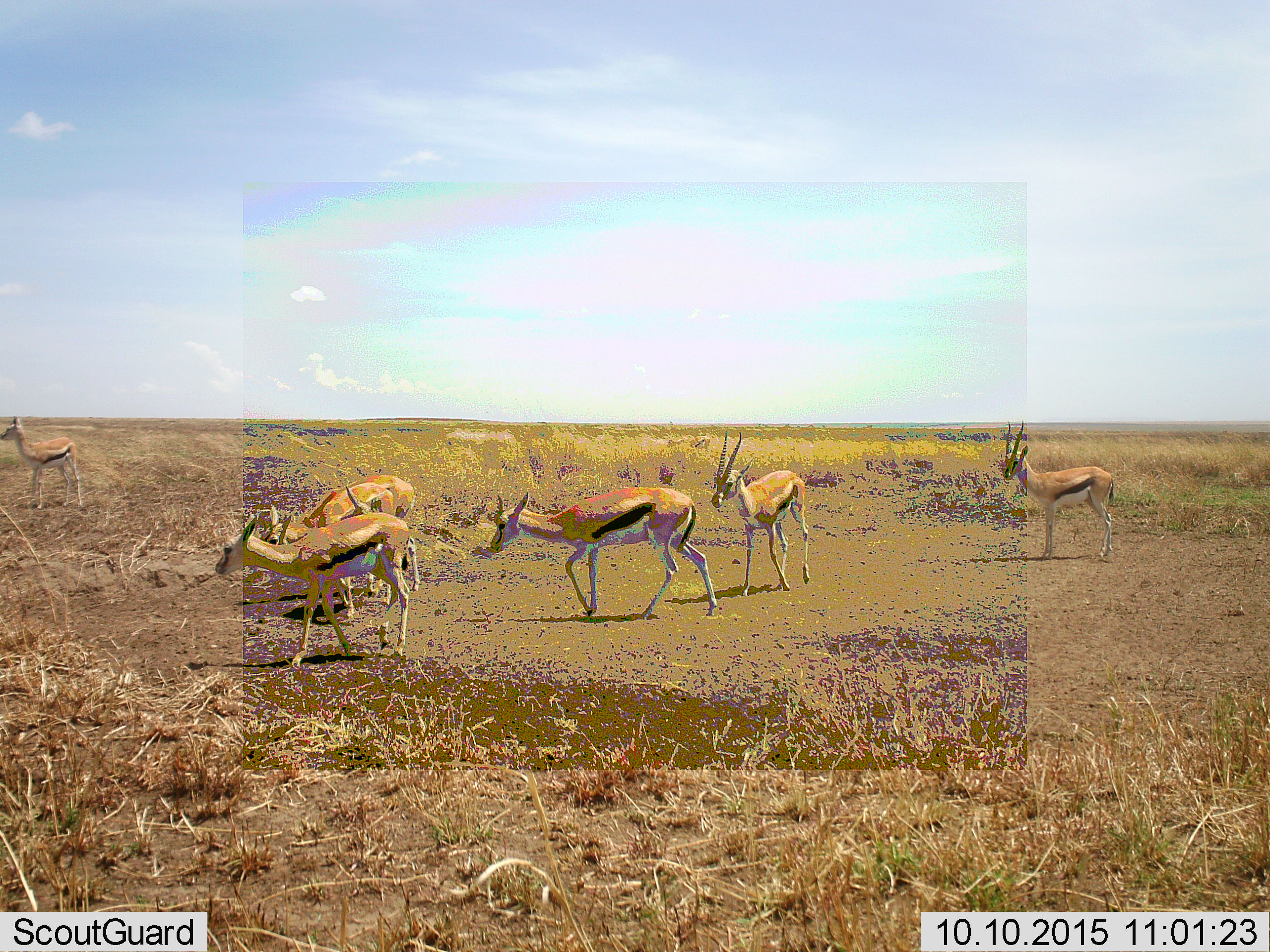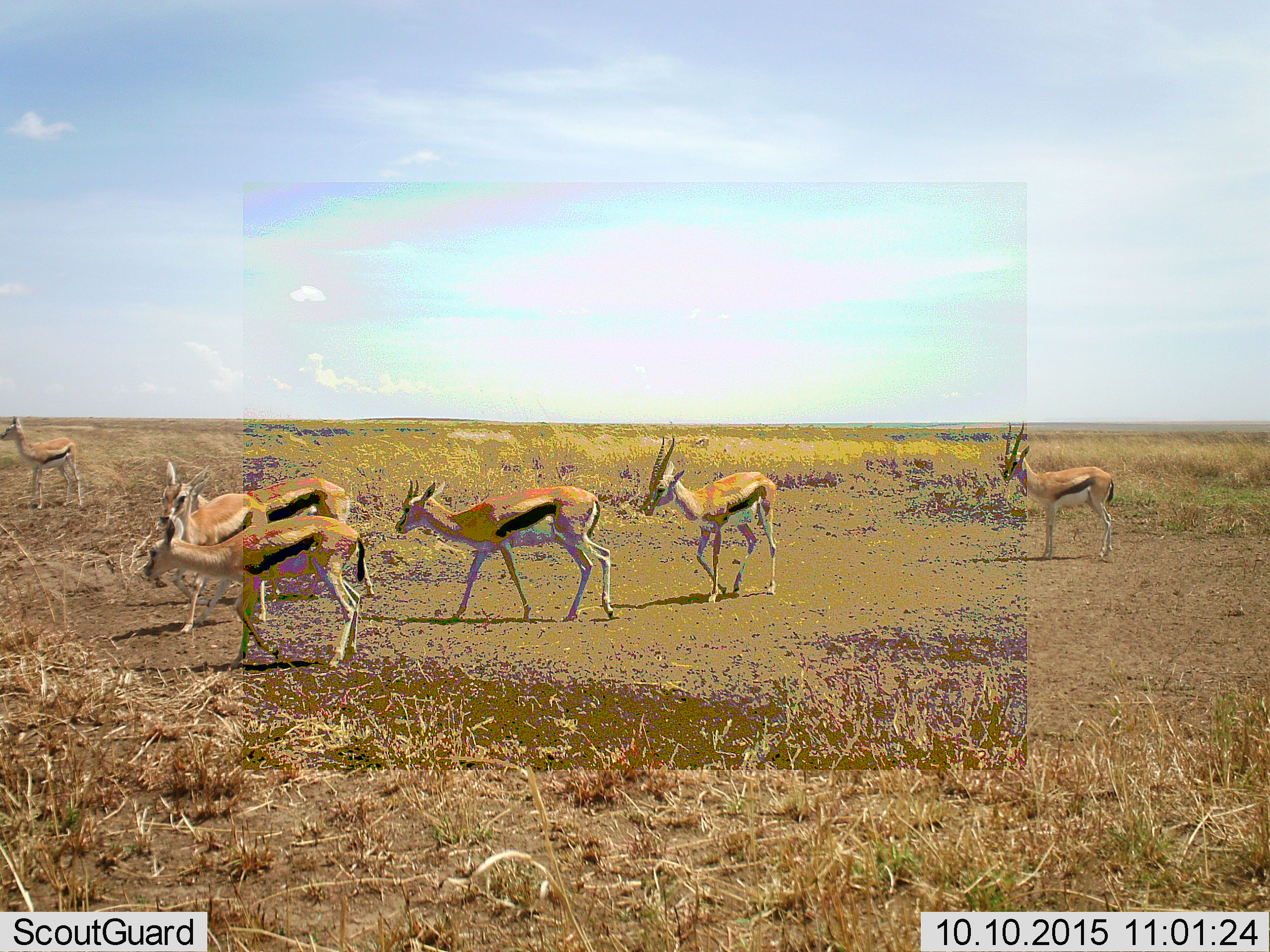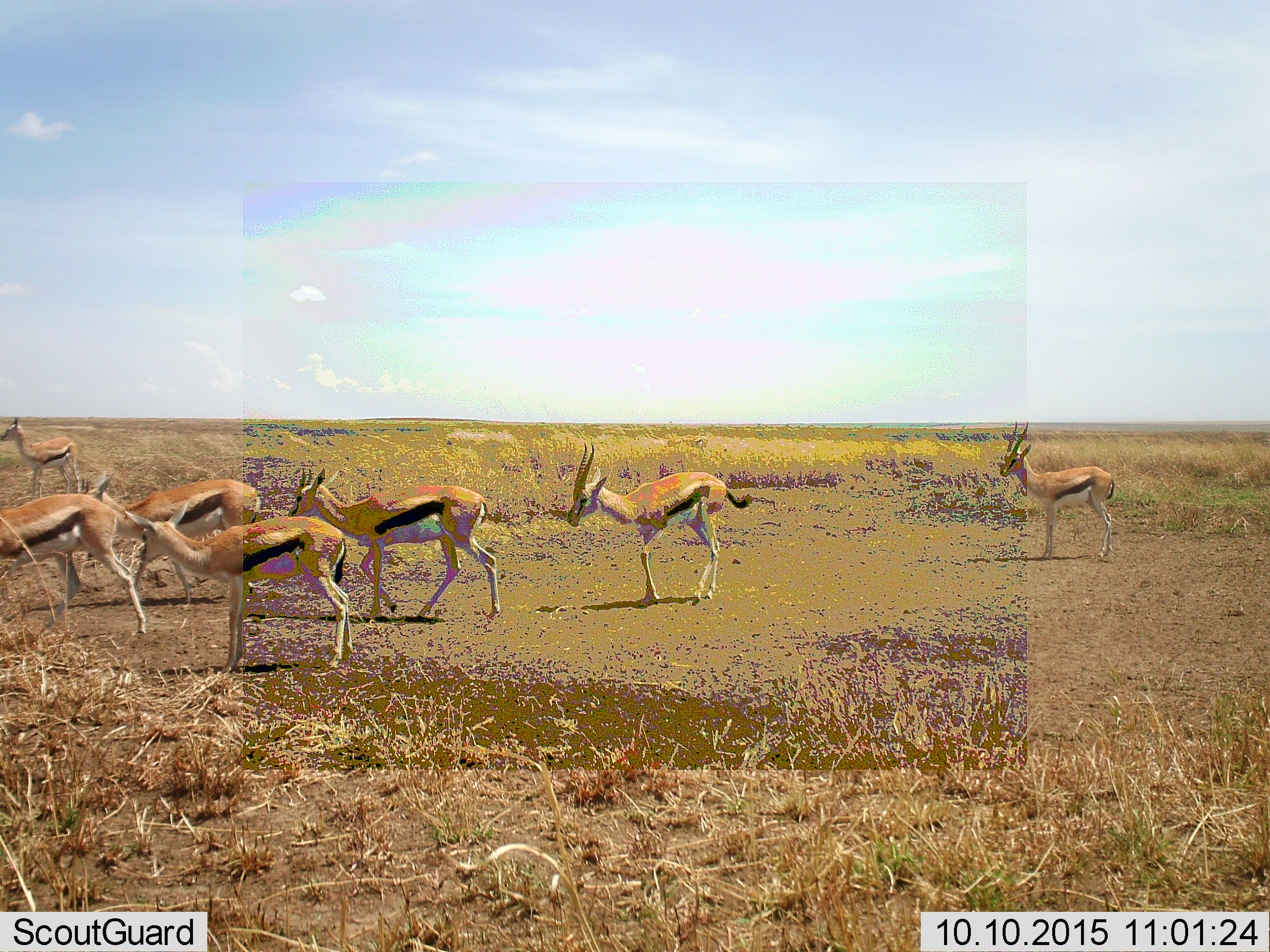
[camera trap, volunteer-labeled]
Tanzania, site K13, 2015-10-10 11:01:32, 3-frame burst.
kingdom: Animalia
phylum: Chordata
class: Mammalia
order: Artiodactyla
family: Bovidae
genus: Eudorcas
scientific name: Eudorcas thomsonii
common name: thomson's gazelle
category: gazellethomsons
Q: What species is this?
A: Gazellethomsons (thomson's gazelle) (Eudorcas thomsonii).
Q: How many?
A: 7.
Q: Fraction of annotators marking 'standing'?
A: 60%.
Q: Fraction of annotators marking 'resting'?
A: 0%.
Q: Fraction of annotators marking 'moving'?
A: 90%.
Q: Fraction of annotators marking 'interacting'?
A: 0%.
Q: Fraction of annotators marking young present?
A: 10%.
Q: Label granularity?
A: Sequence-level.